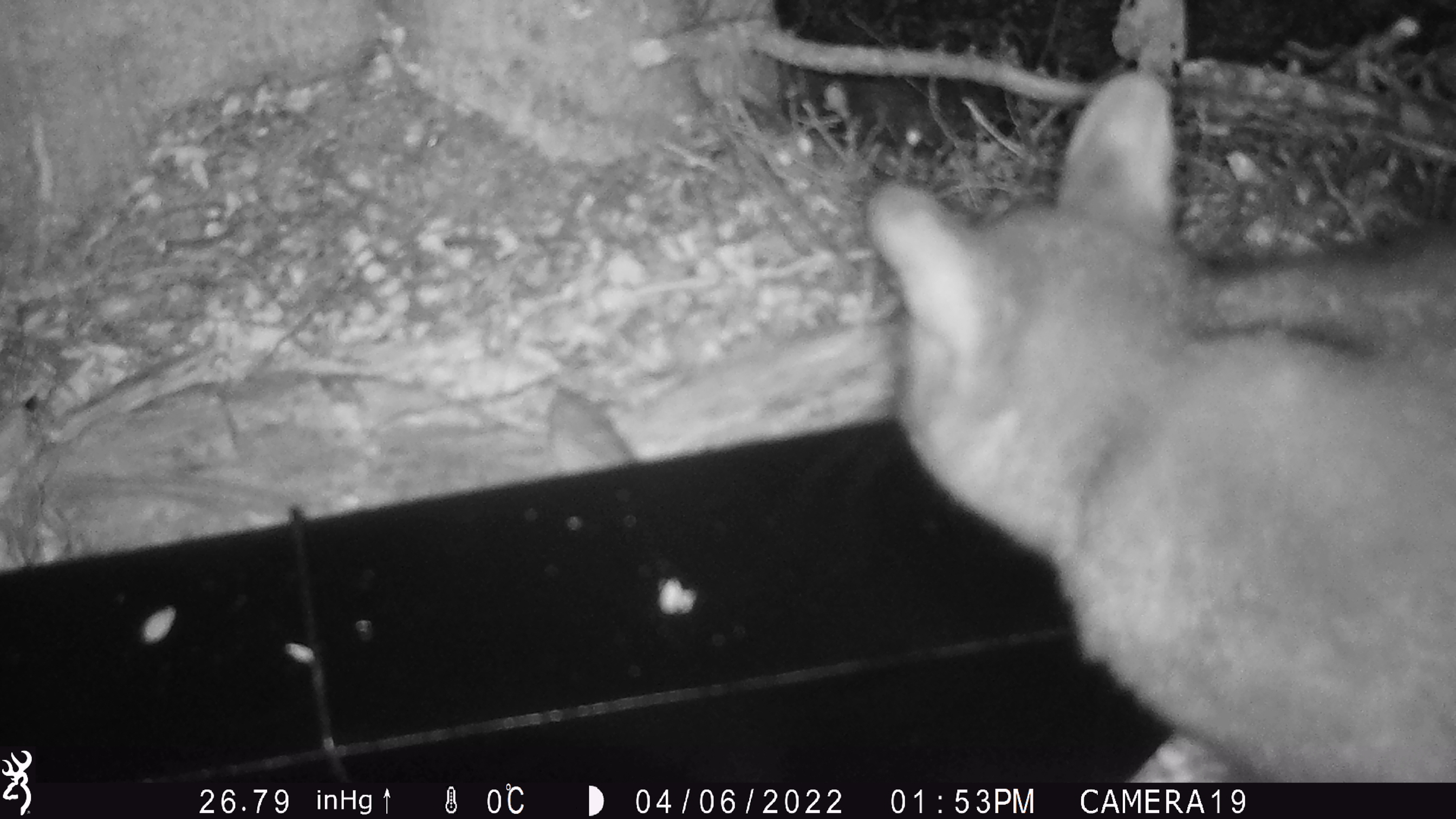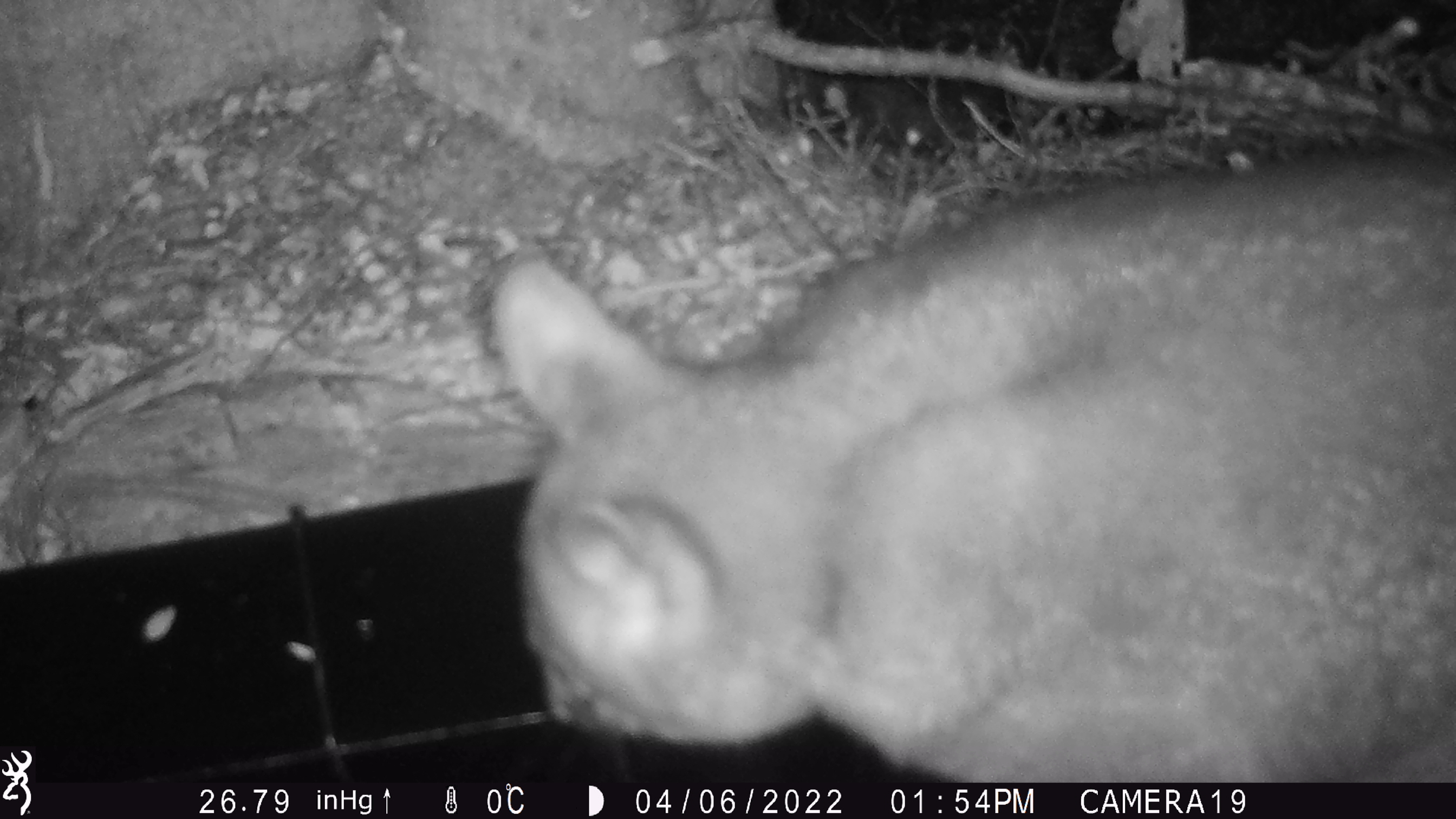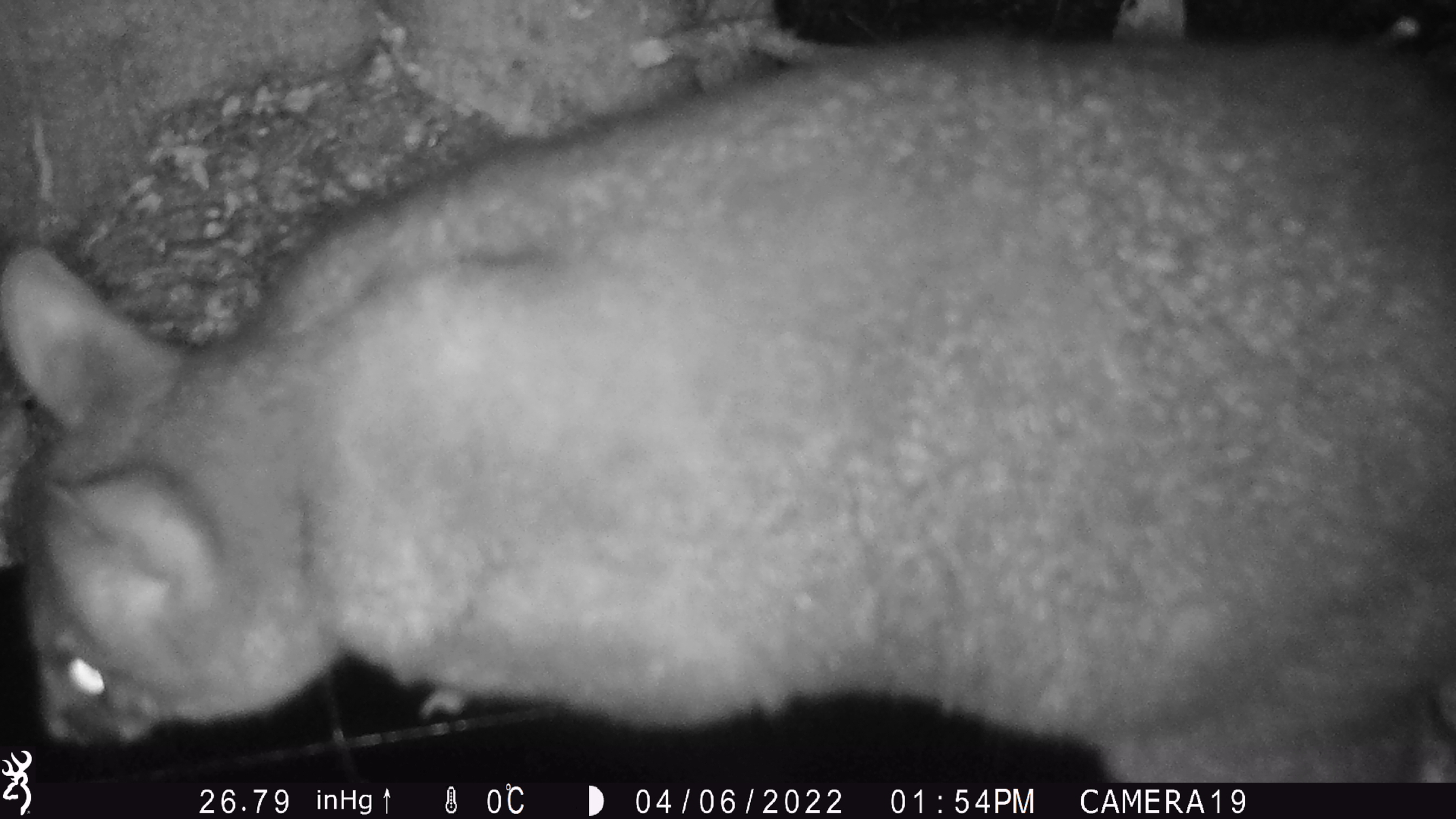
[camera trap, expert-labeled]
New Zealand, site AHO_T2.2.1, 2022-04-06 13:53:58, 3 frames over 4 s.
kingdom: Animalia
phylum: Chordata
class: Mammalia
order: Diprotodontia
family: Phalangeridae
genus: Trichosurus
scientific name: Trichosurus vulpecula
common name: common brushtail possum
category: possum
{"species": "possum (common brushtail possum) (Trichosurus vulpecula)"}